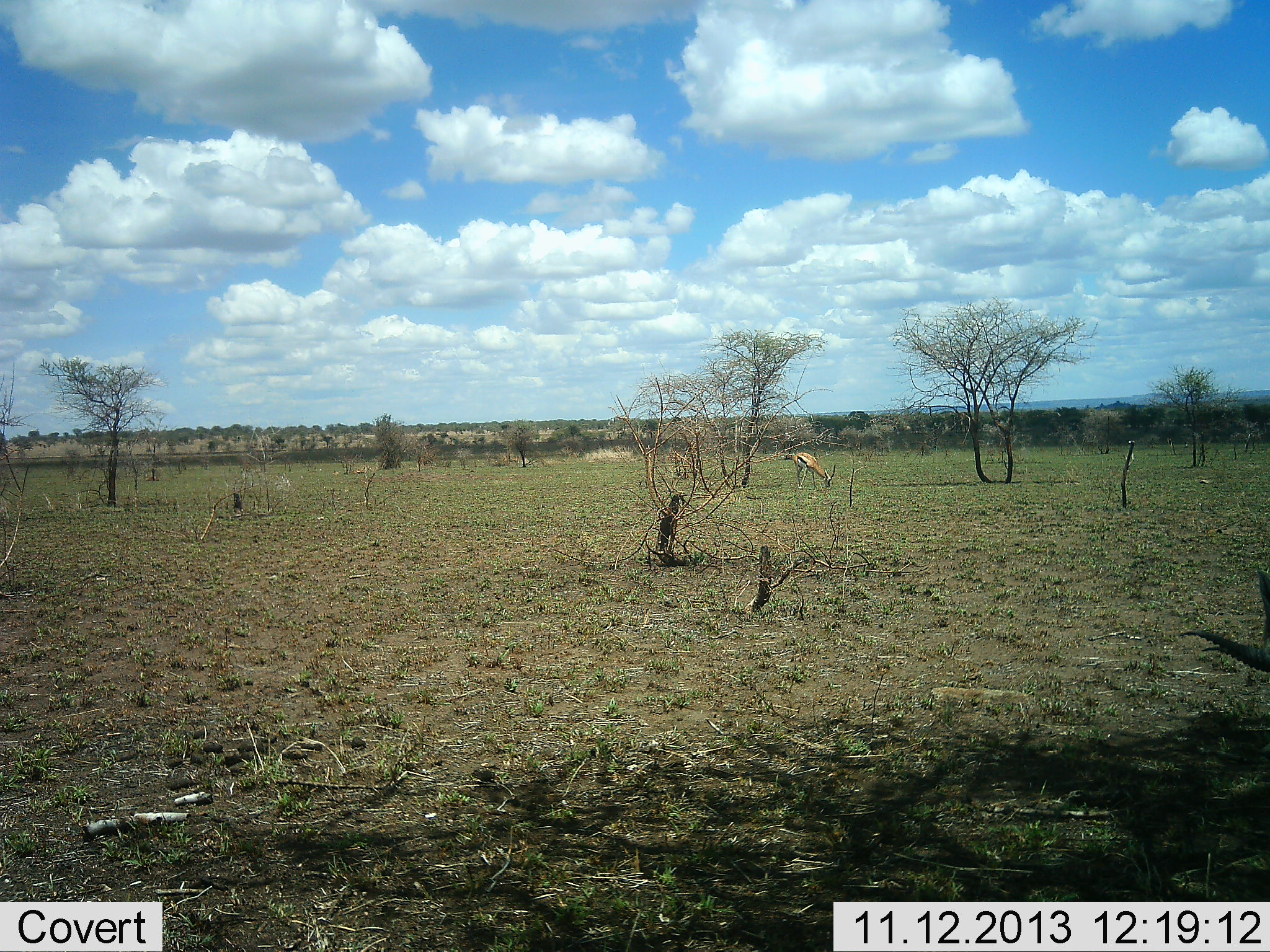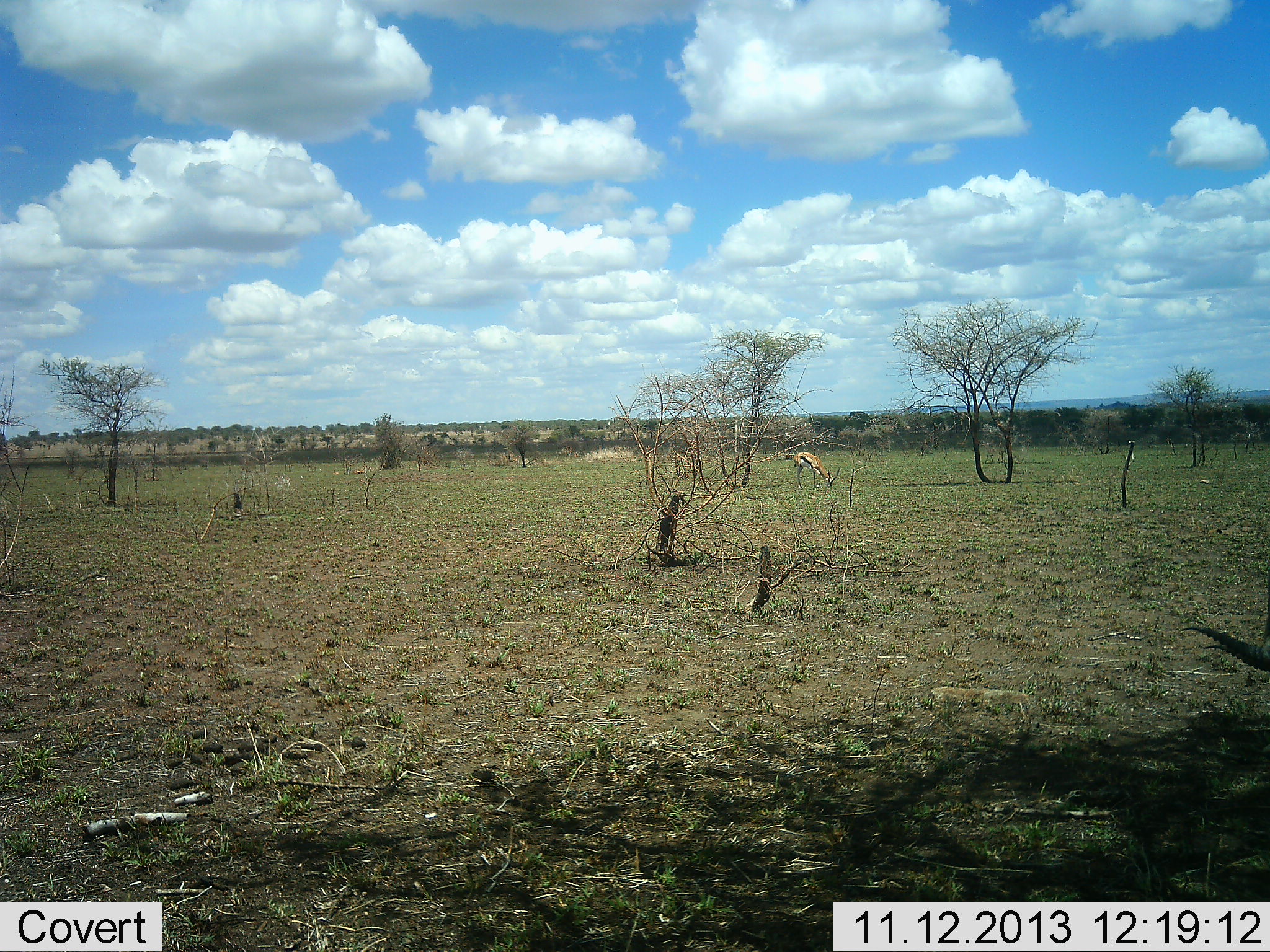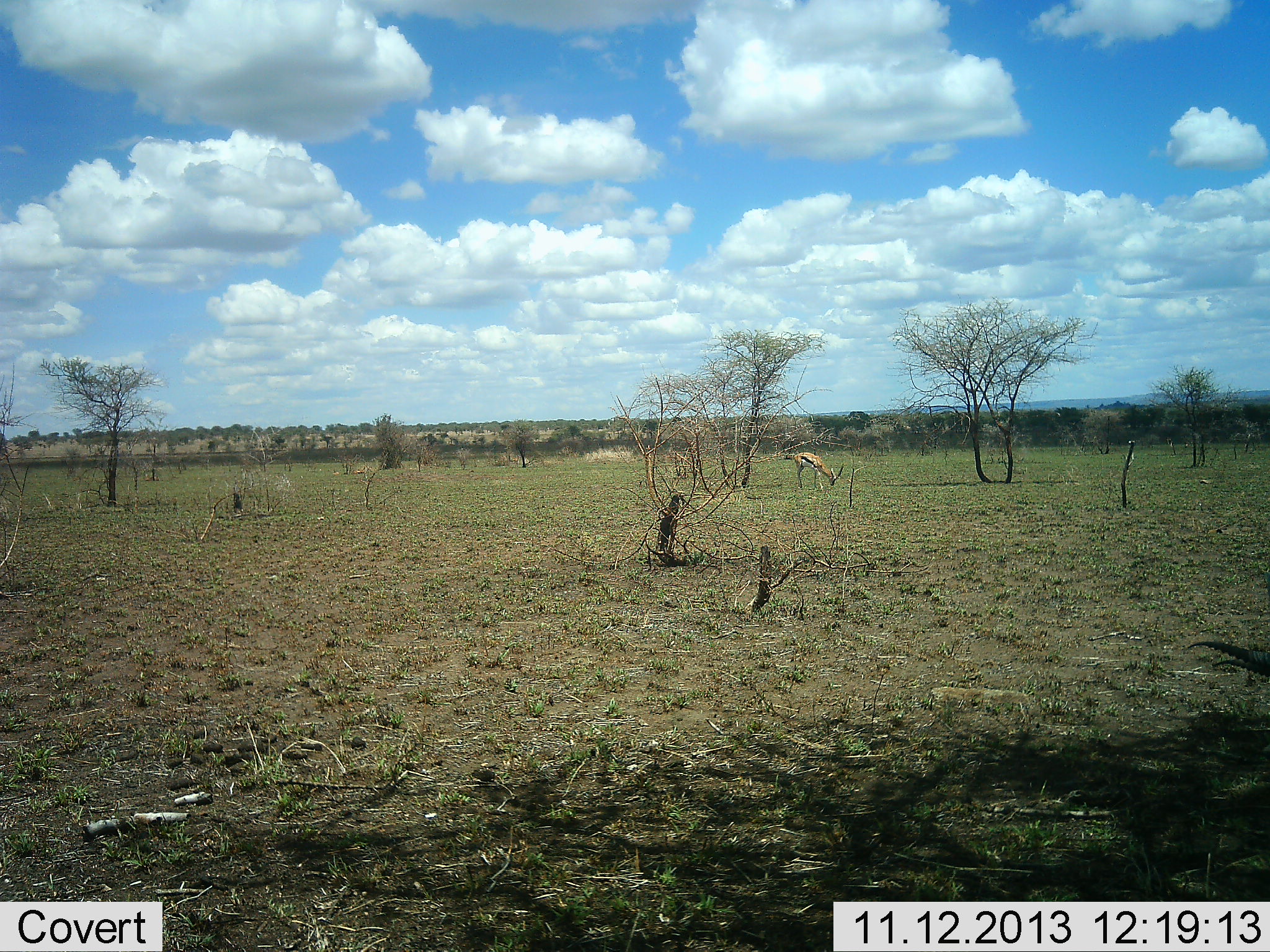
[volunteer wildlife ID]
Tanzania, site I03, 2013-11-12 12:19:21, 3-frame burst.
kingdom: Animalia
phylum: Chordata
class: Mammalia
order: Artiodactyla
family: Bovidae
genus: Eudorcas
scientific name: Eudorcas thomsonii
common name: thomson's gazelle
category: gazellethomsons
Gazellethomsons (thomson's gazelle) (Eudorcas thomsonii), count 1. Behavior (volunteer vote fractions): standing 40%, resting 0%, moving 0%, interacting 0%. Young present (vote fraction): 0%. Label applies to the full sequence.